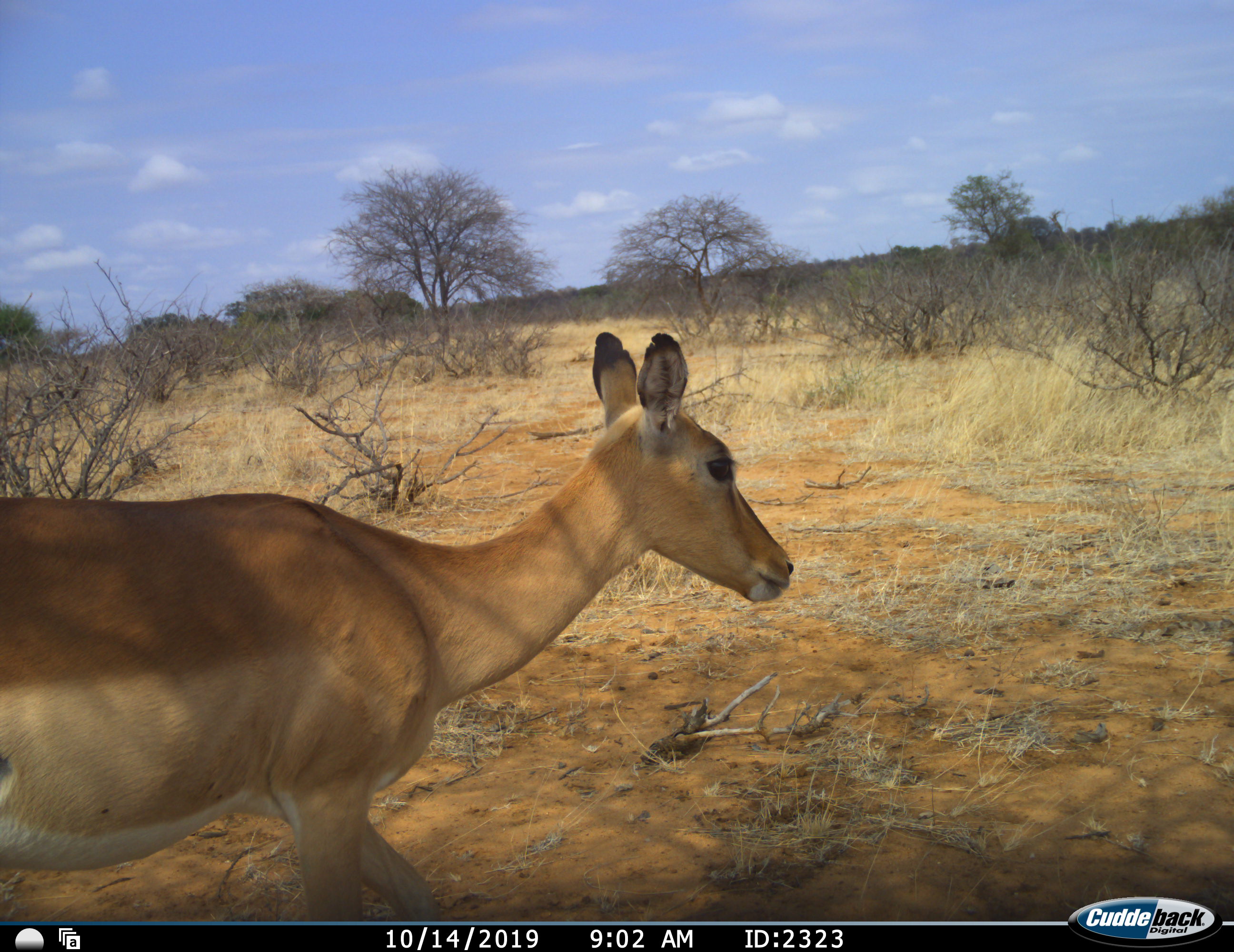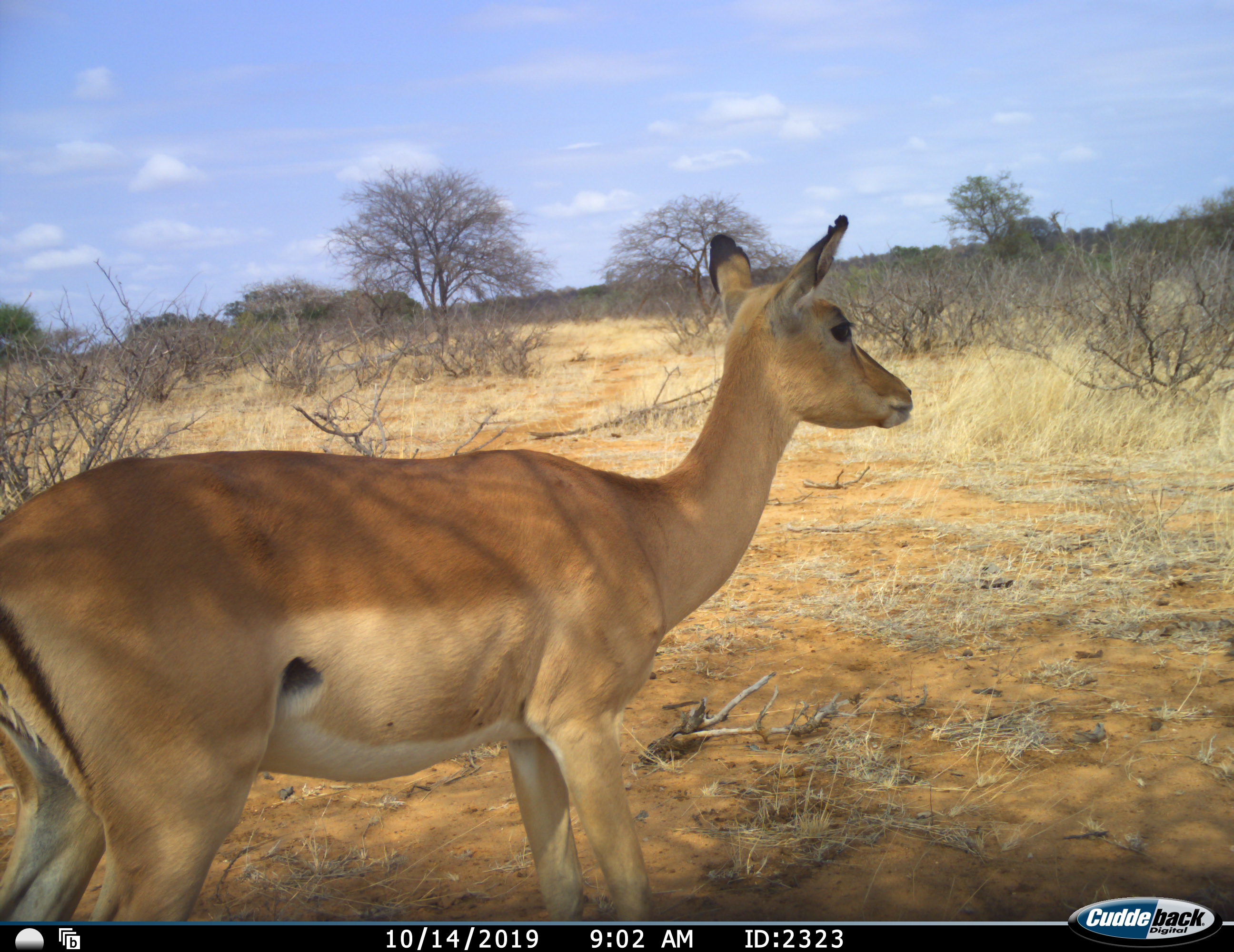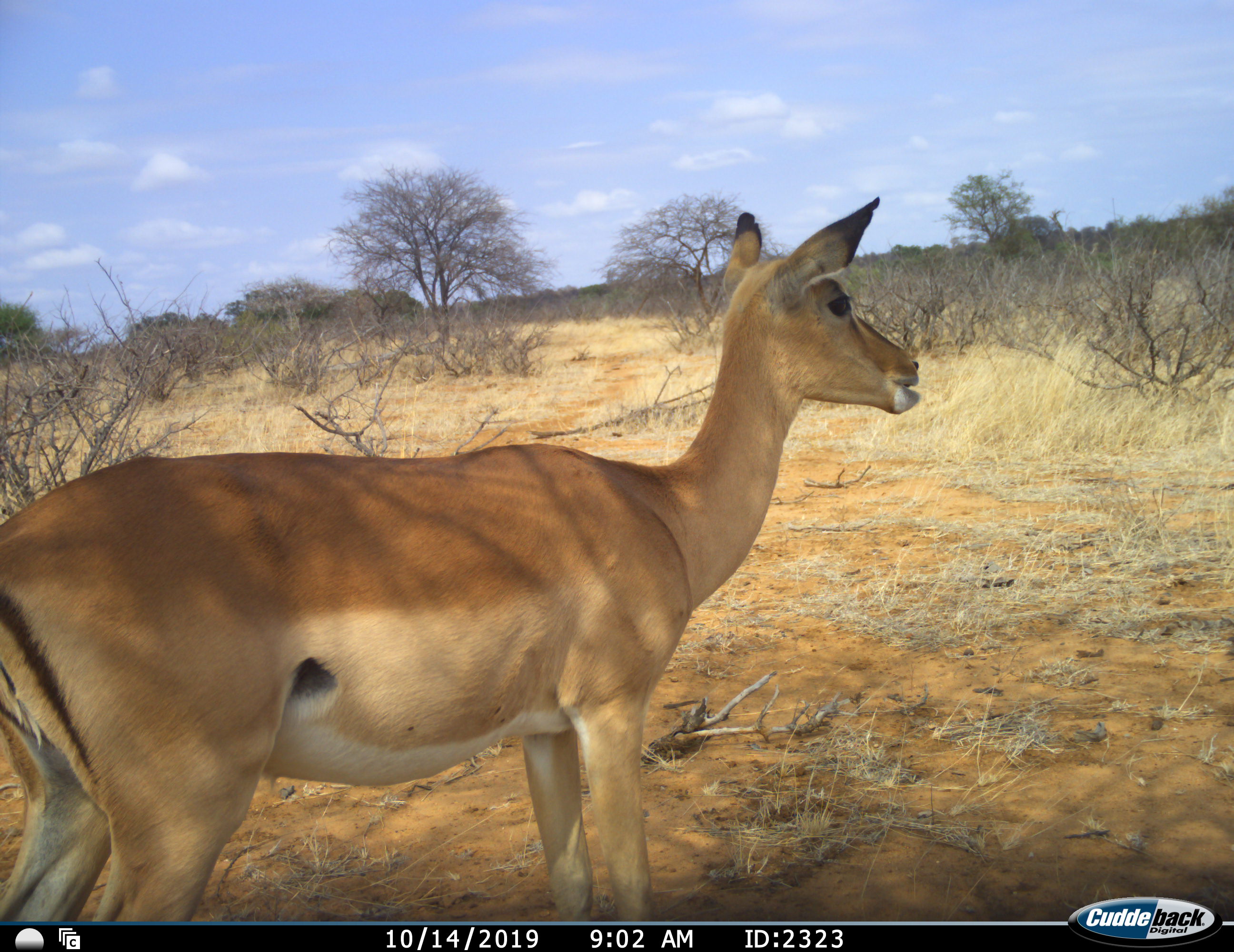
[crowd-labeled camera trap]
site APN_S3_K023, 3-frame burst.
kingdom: Animalia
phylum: Chordata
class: Mammalia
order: Artiodactyla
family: Bovidae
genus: Aepyceros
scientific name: Aepyceros melampus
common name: impala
Impala (Aepyceros melampus), count 1. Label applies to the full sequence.